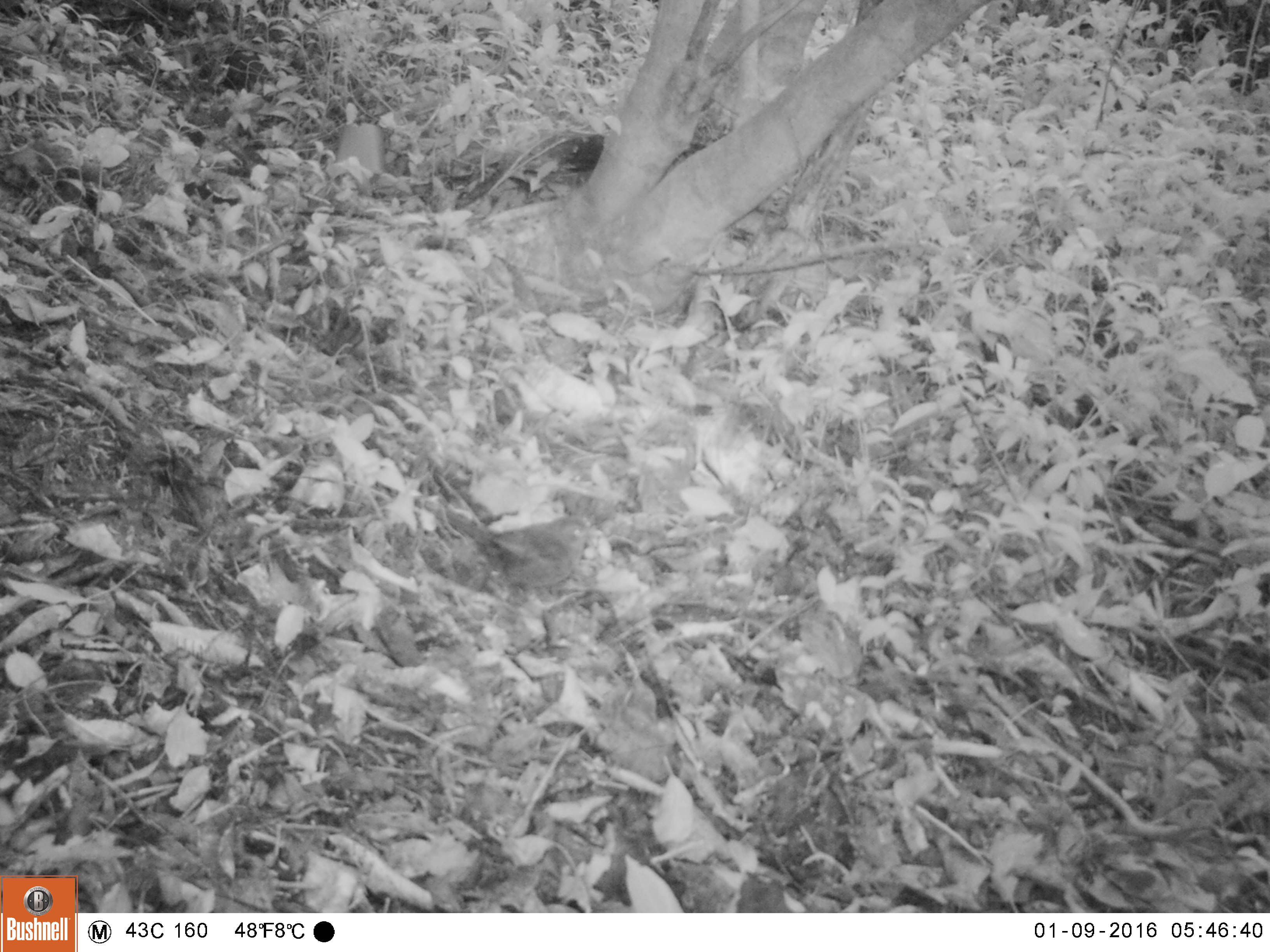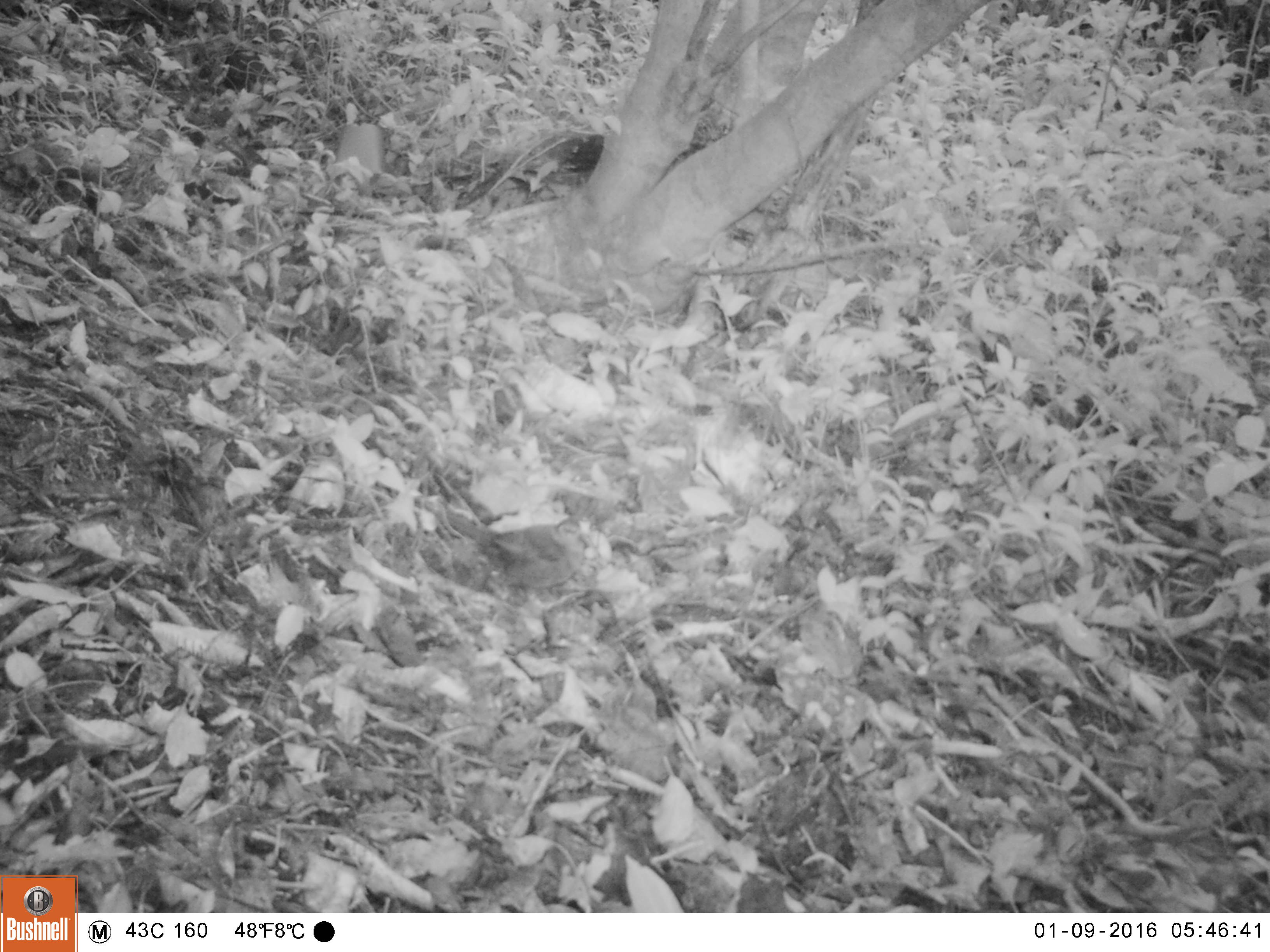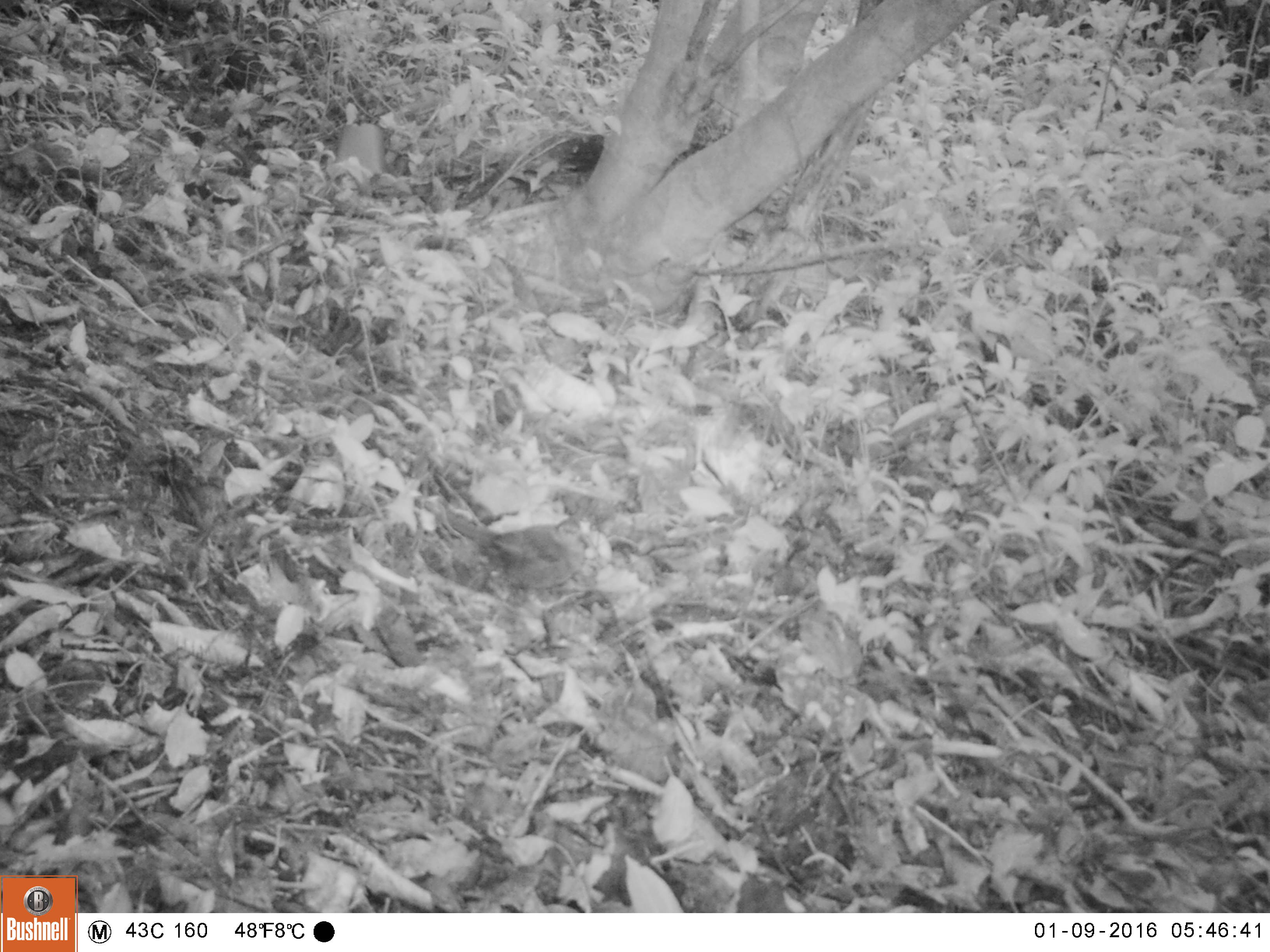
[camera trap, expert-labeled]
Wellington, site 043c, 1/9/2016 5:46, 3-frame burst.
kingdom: Animalia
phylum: Chordata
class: Aves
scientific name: Aves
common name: bird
Bird (Aves).